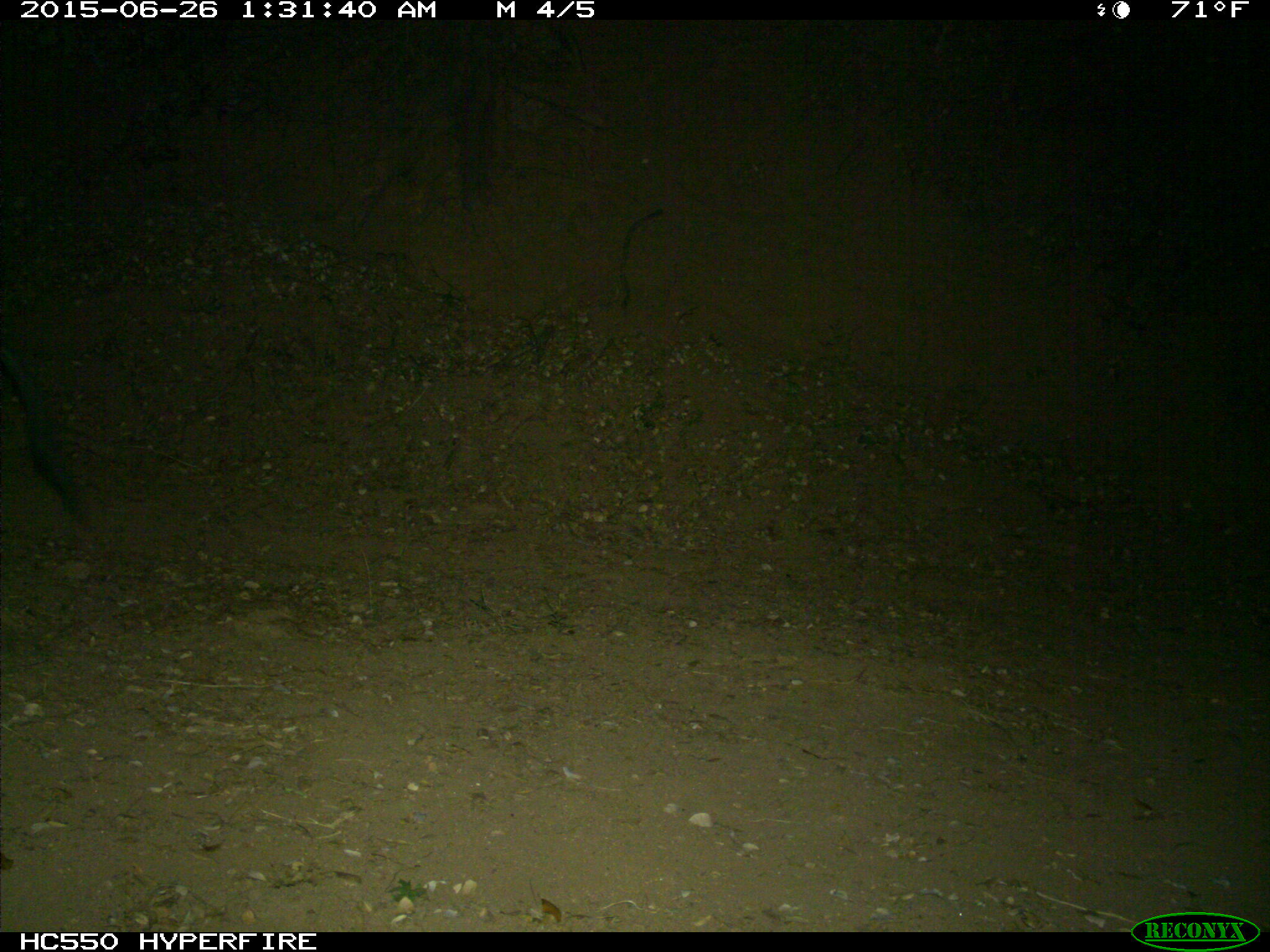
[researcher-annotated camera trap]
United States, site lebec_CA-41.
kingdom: Animalia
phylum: Chordata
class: Mammalia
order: Artiodactyla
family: Suidae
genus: Sus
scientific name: Sus scrofa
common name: wild boar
Sus scrofa (wild boar).